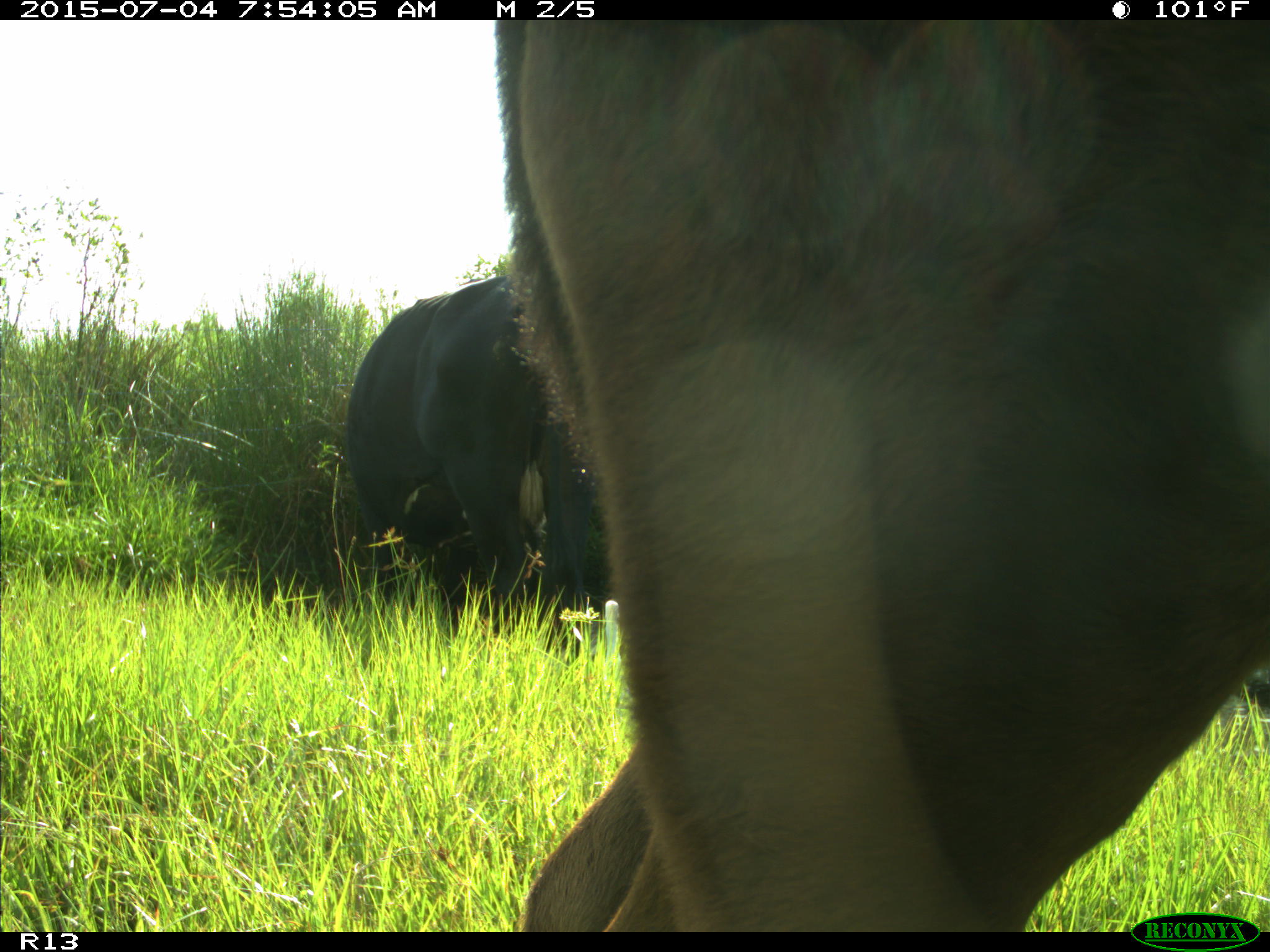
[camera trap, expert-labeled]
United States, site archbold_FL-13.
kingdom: Animalia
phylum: Chordata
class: Mammalia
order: Artiodactyla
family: Bovidae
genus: Bos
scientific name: Bos taurus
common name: domestic cow